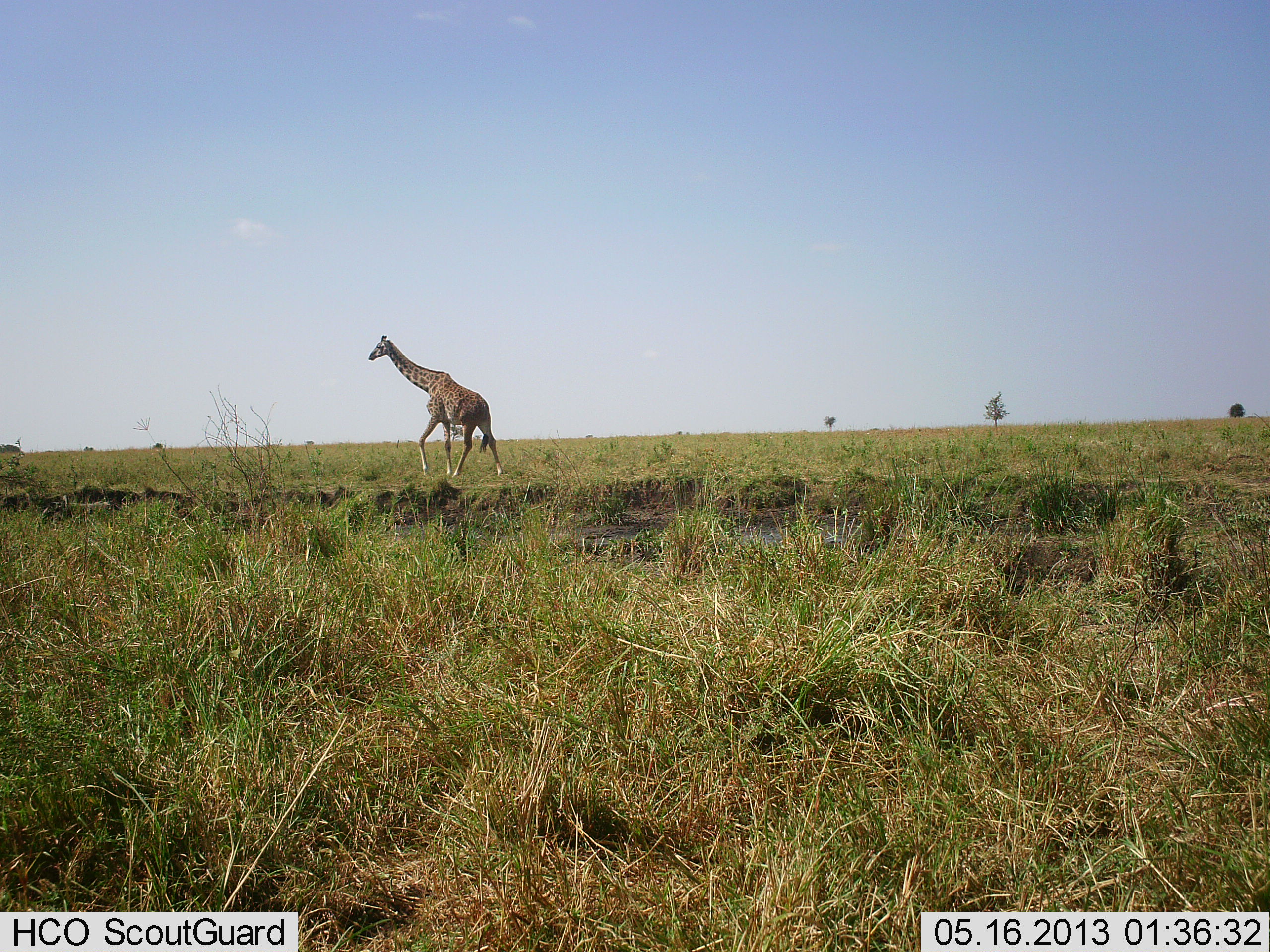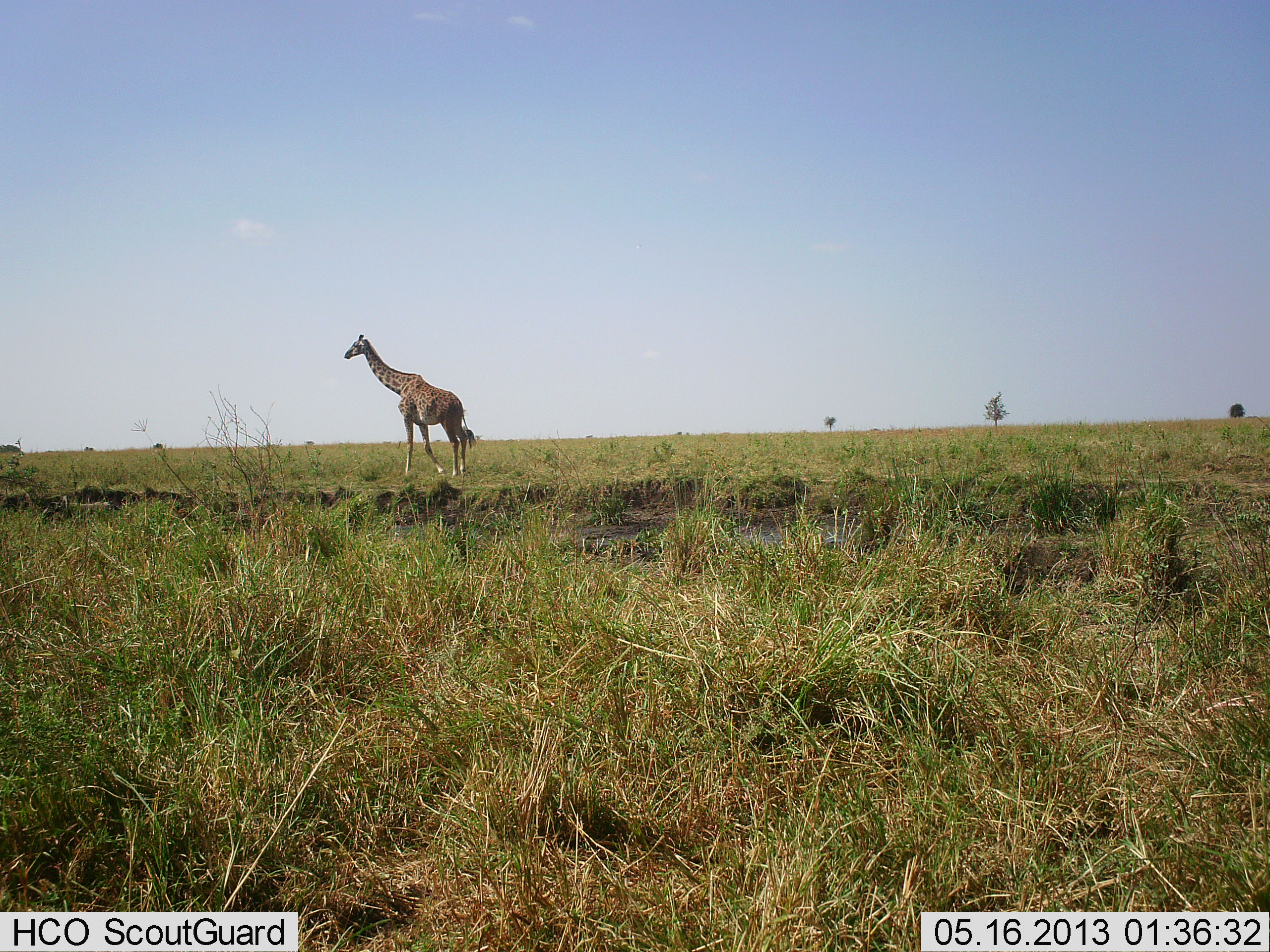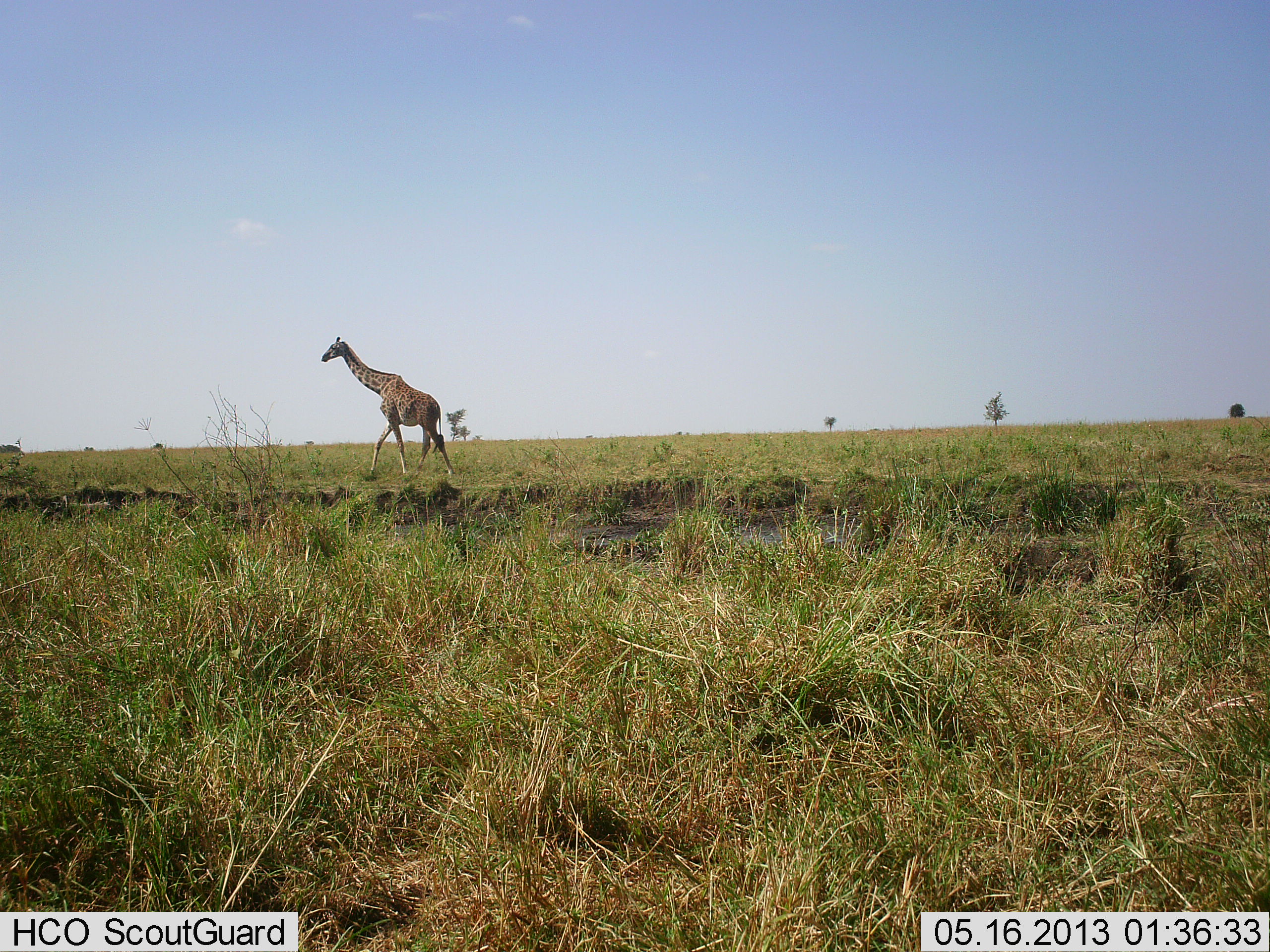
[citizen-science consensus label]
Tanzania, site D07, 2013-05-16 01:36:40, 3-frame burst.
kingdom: Animalia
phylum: Chordata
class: Mammalia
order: Artiodactyla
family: Giraffidae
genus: Giraffa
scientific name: Giraffa camelopardalis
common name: giraffe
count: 1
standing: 10%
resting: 0%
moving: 93%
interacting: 0%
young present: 0%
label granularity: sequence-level